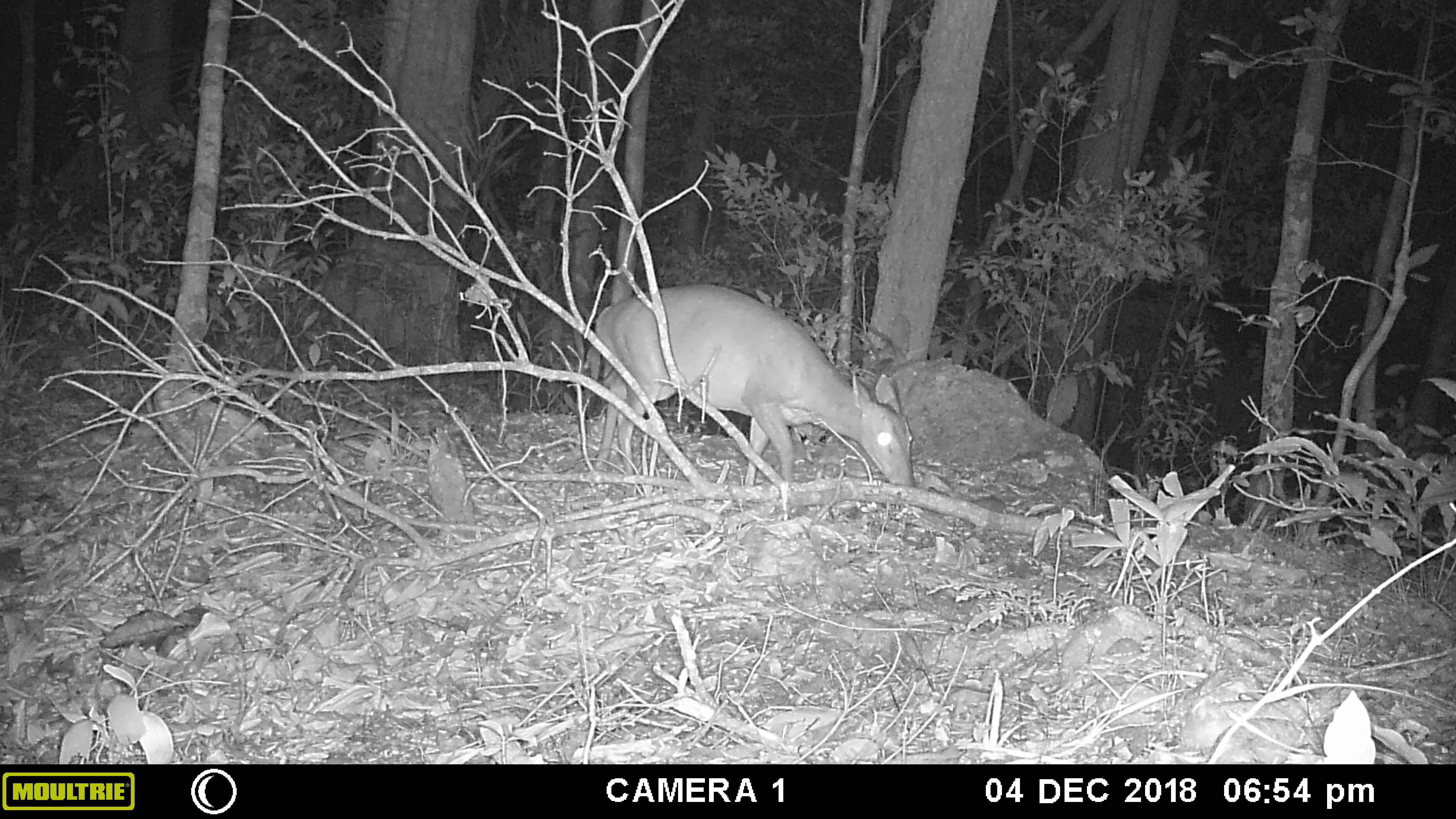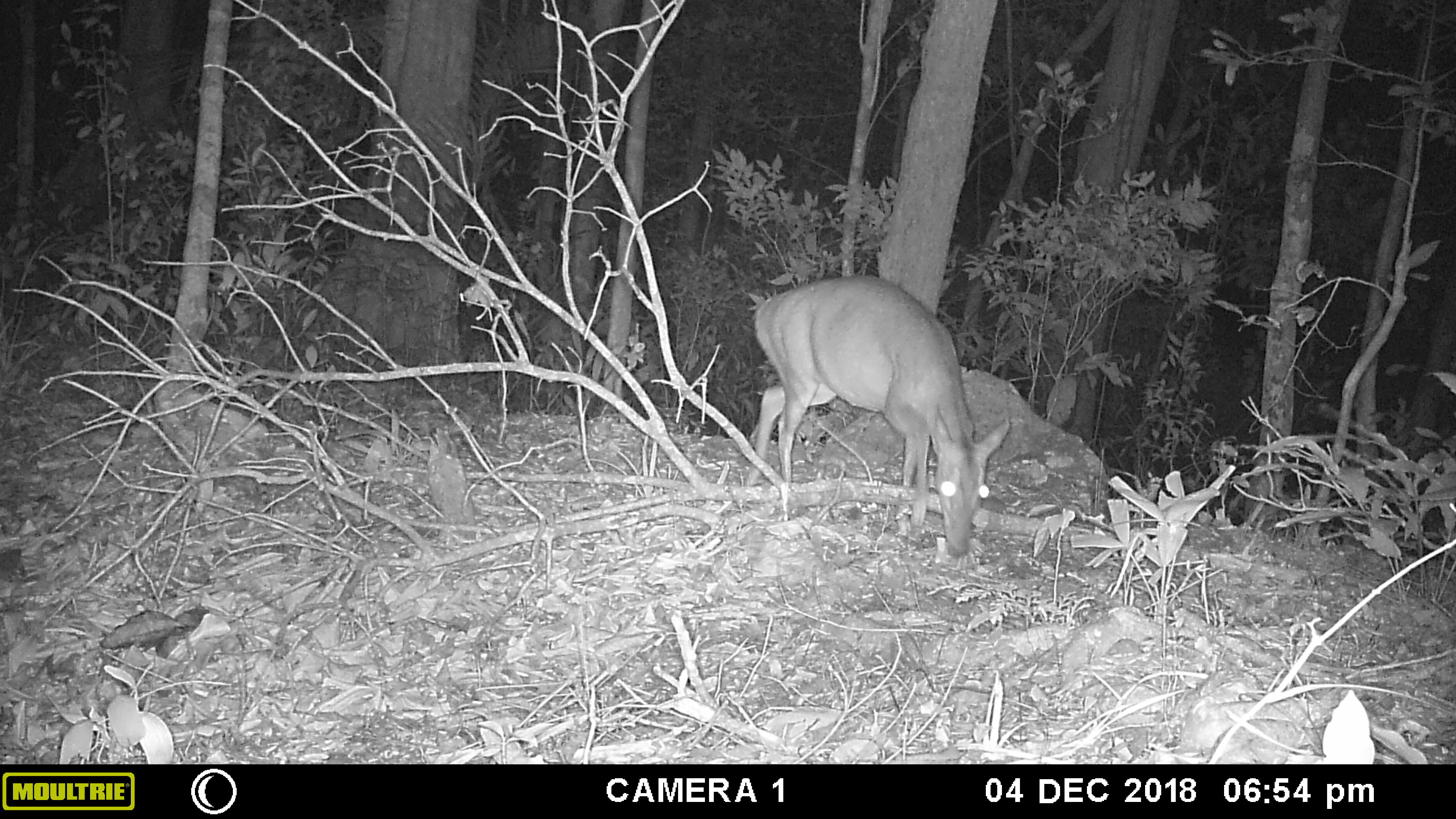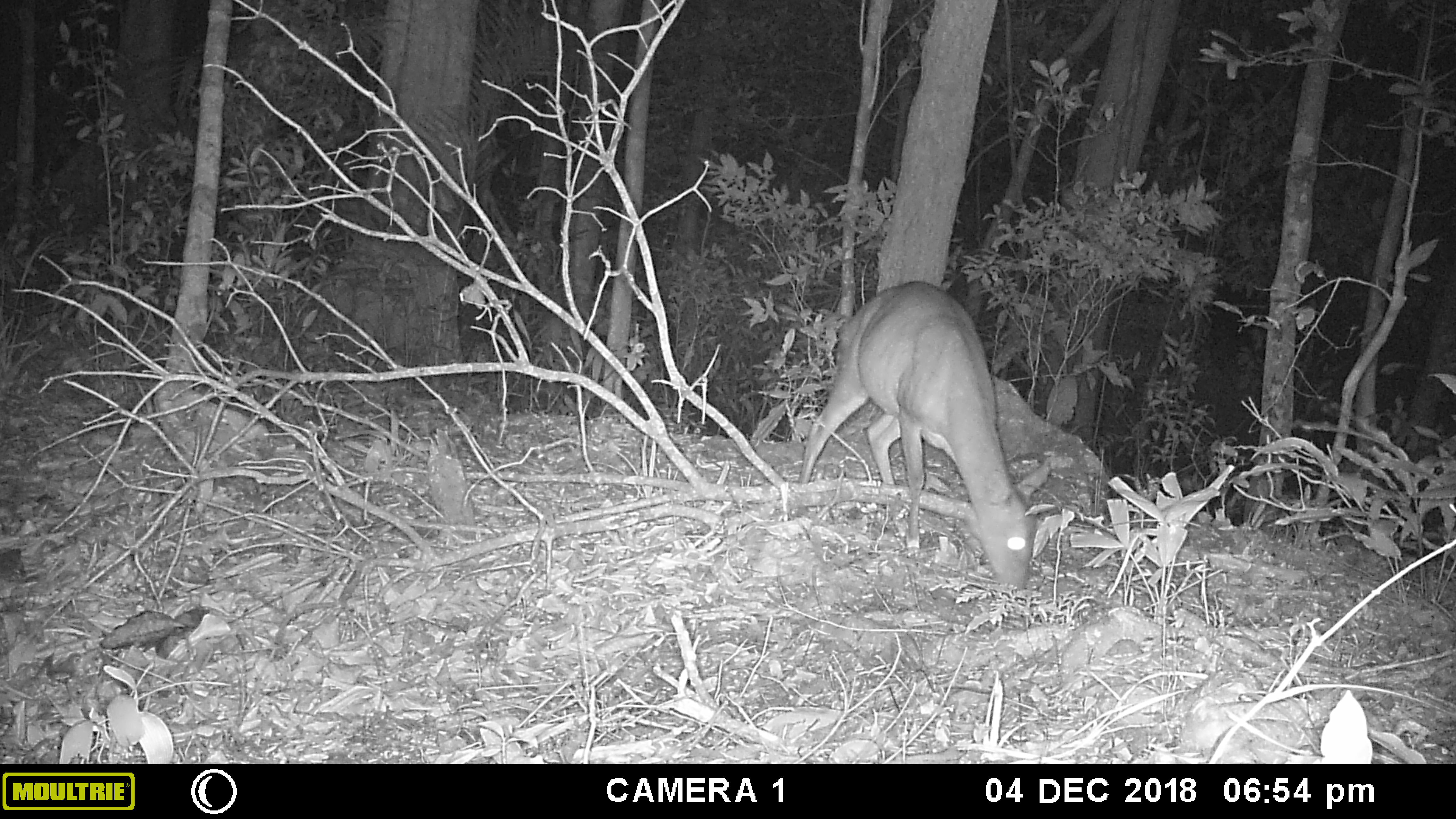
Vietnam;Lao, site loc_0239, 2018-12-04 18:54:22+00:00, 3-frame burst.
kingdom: Animalia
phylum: Chordata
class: Mammalia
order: Artiodactyla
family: Cervidae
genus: Muntiacus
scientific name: Muntiacus vuquangensis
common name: large-antlered muntjac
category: large antlered muntjac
Large antlered muntjac (large-antlered muntjac) (Muntiacus vuquangensis). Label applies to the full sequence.